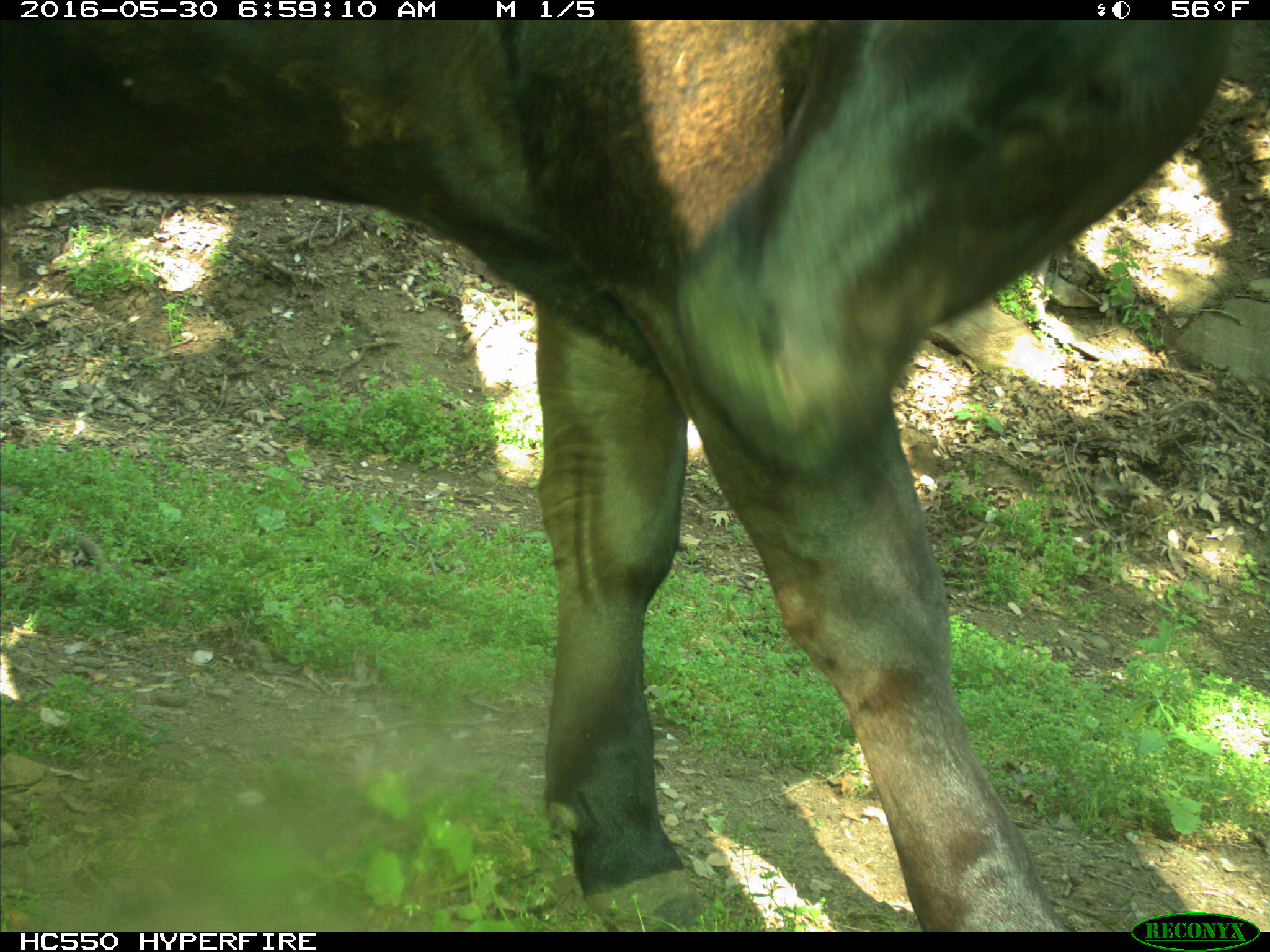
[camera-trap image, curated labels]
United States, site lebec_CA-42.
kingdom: Animalia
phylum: Chordata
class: Mammalia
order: Artiodactyla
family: Bovidae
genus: Bos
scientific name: Bos taurus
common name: domestic cow